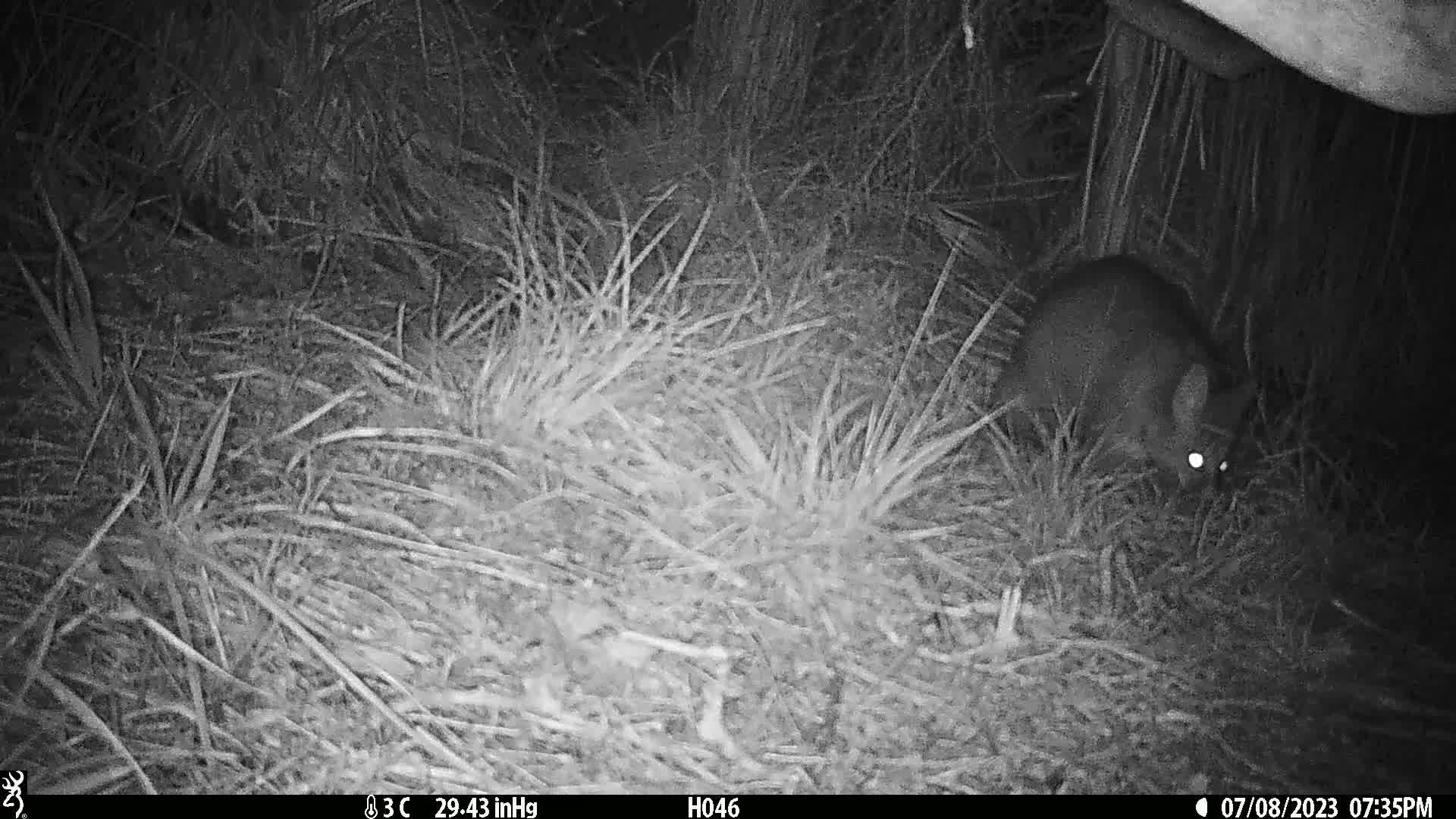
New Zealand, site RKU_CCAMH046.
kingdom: Animalia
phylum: Chordata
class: Mammalia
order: Diprotodontia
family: Phalangeridae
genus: Trichosurus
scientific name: Trichosurus vulpecula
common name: common brushtail possum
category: possum